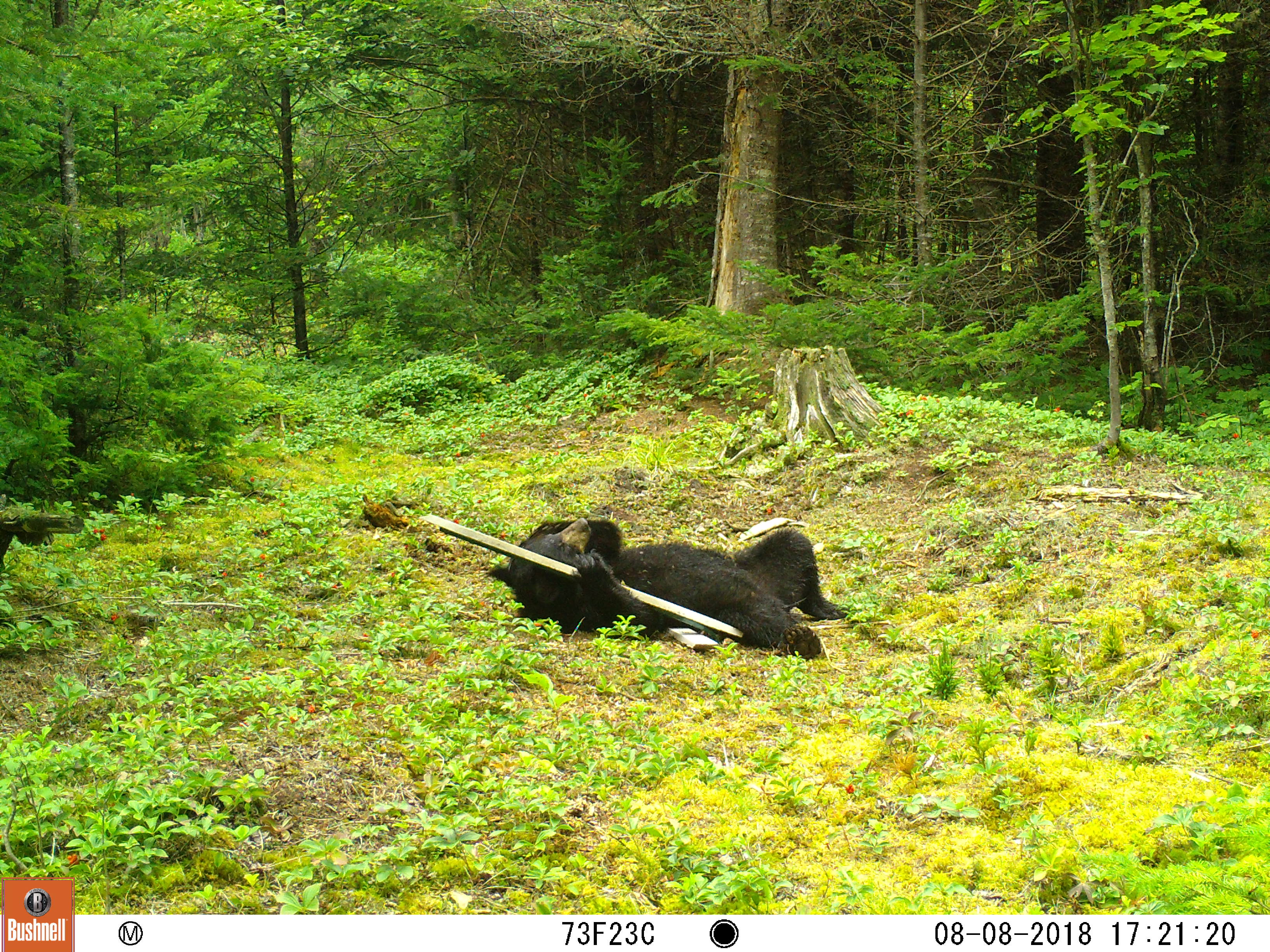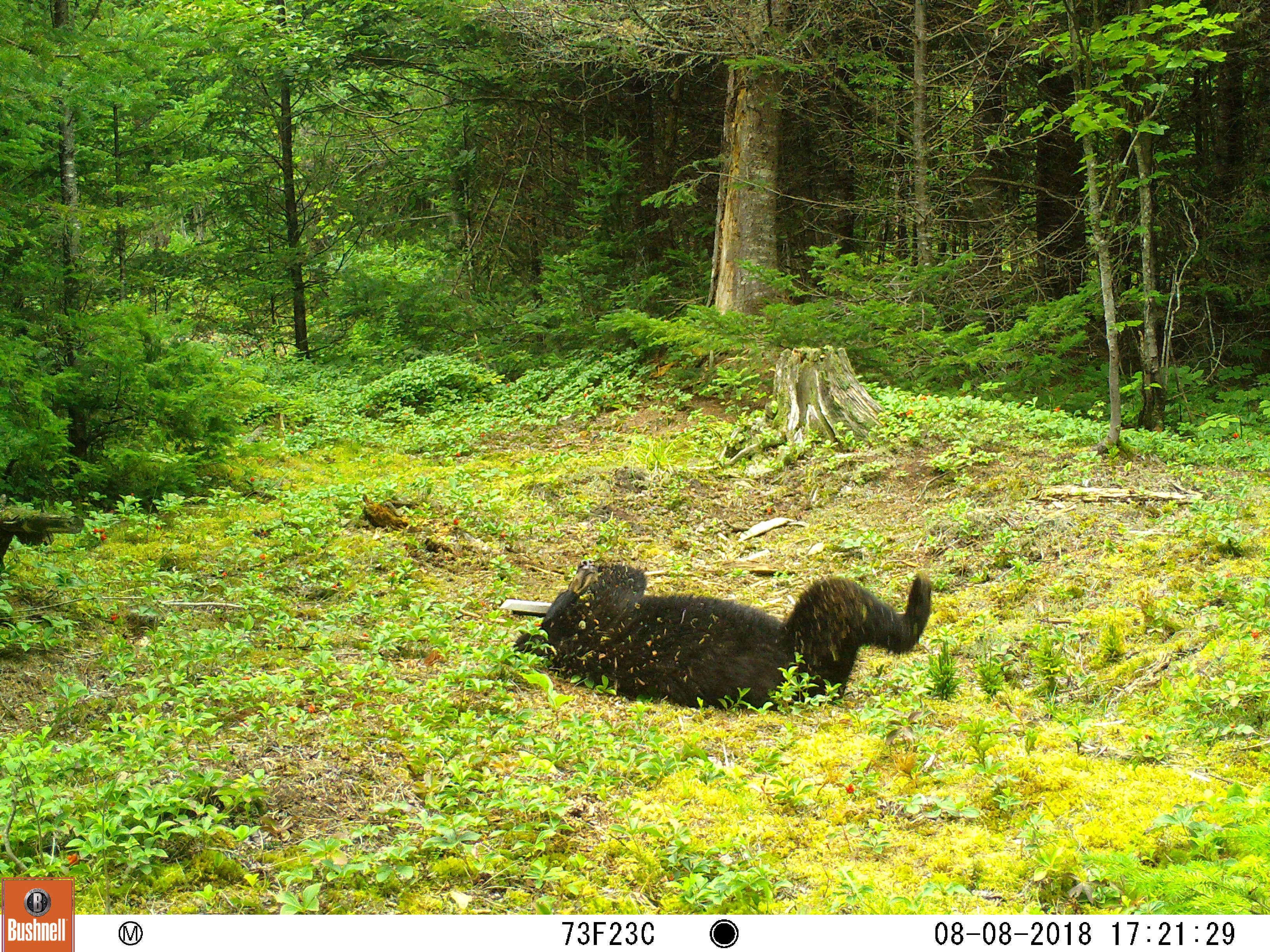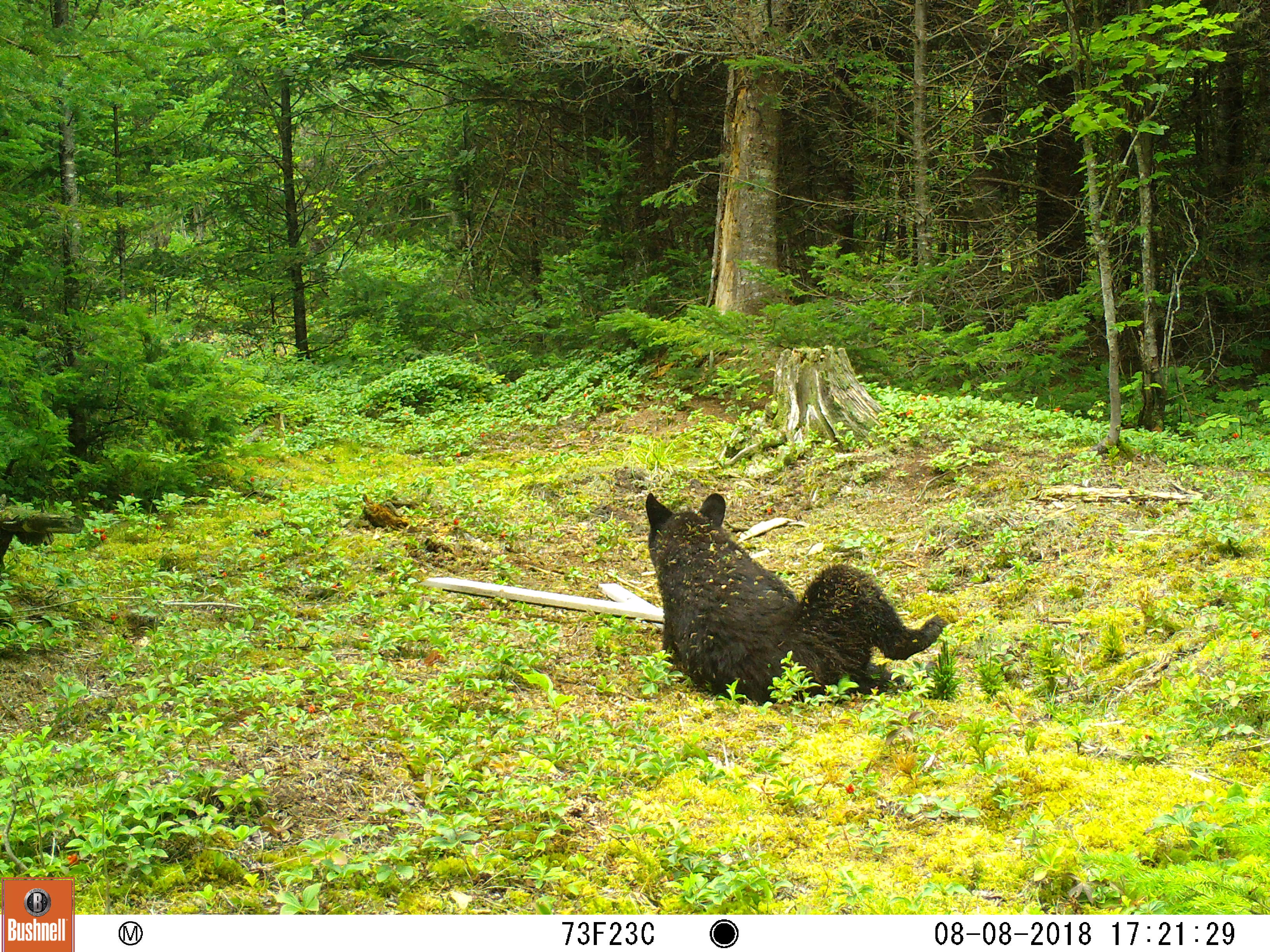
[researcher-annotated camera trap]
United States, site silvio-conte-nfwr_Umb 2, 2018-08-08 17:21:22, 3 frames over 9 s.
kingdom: Animalia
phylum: Chordata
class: Mammalia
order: Carnivora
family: Ursidae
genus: Ursus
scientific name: Ursus americanus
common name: black bear